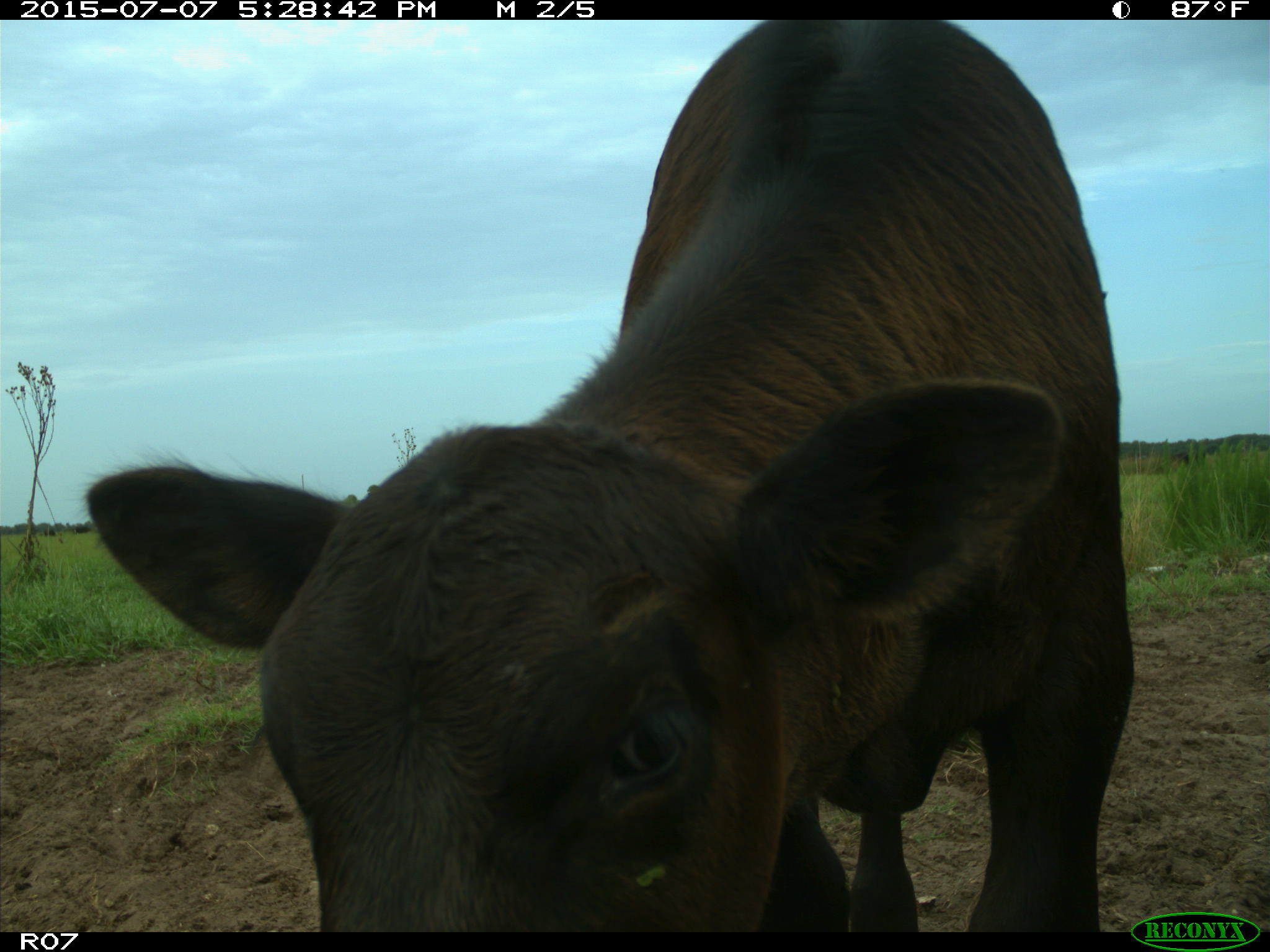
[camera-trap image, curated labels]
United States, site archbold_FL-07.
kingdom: Animalia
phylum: Chordata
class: Mammalia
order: Artiodactyla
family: Bovidae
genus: Bos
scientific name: Bos taurus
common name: domestic cow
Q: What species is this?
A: Bos taurus (domestic cow).